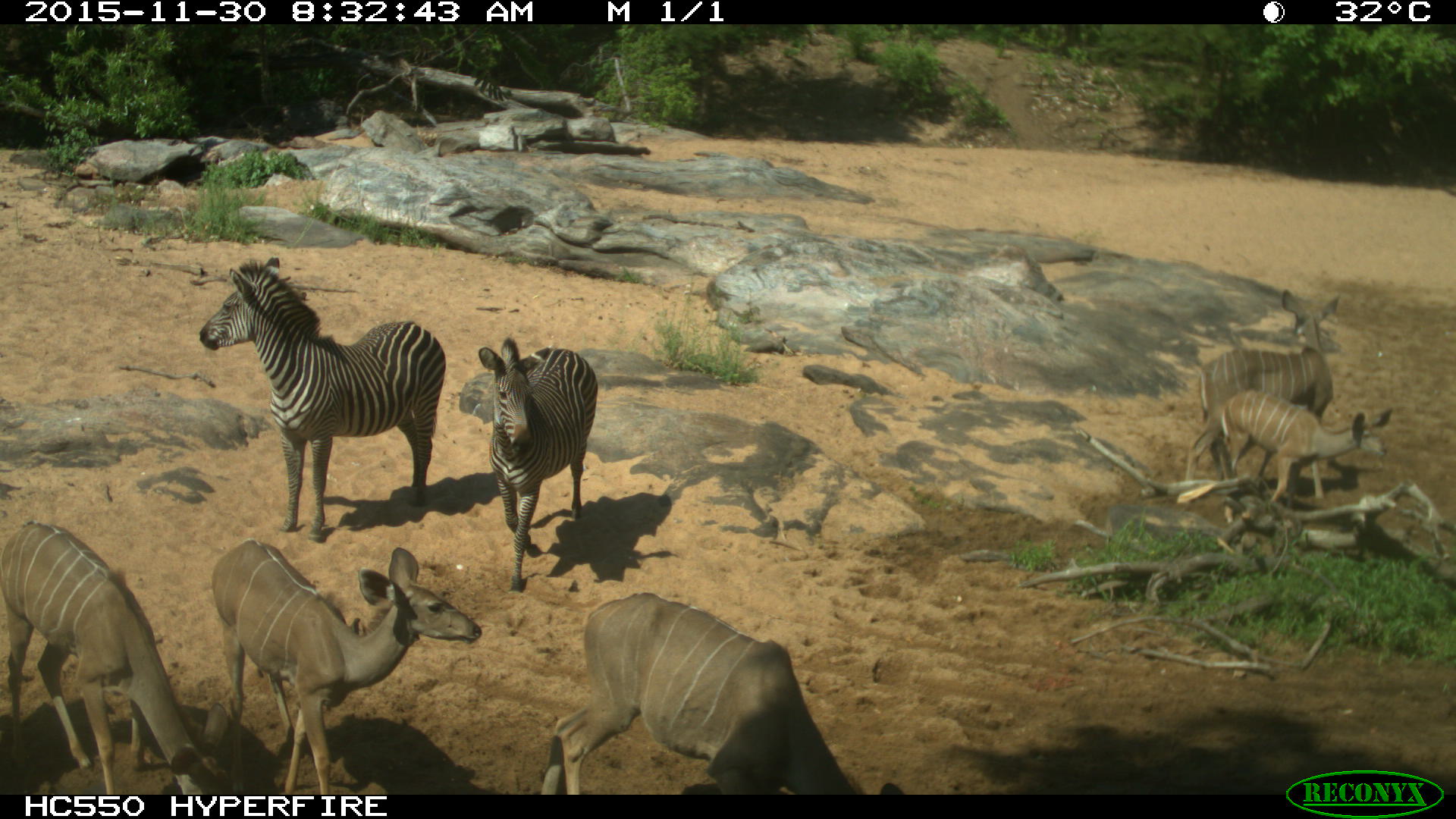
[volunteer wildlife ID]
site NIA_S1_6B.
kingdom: Animalia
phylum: Chordata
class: Mammalia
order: Artiodactyla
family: Bovidae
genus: Tragelaphus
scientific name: Tragelaphus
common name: kudu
Kudu (Tragelaphus), count 5. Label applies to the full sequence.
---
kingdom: Animalia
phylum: Chordata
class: Mammalia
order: Perissodactyla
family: Equidae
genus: Equus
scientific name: Equus quagga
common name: plains zebra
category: zebraplains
Zebraplains (plains zebra) (Equus quagga), count 2. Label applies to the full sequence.